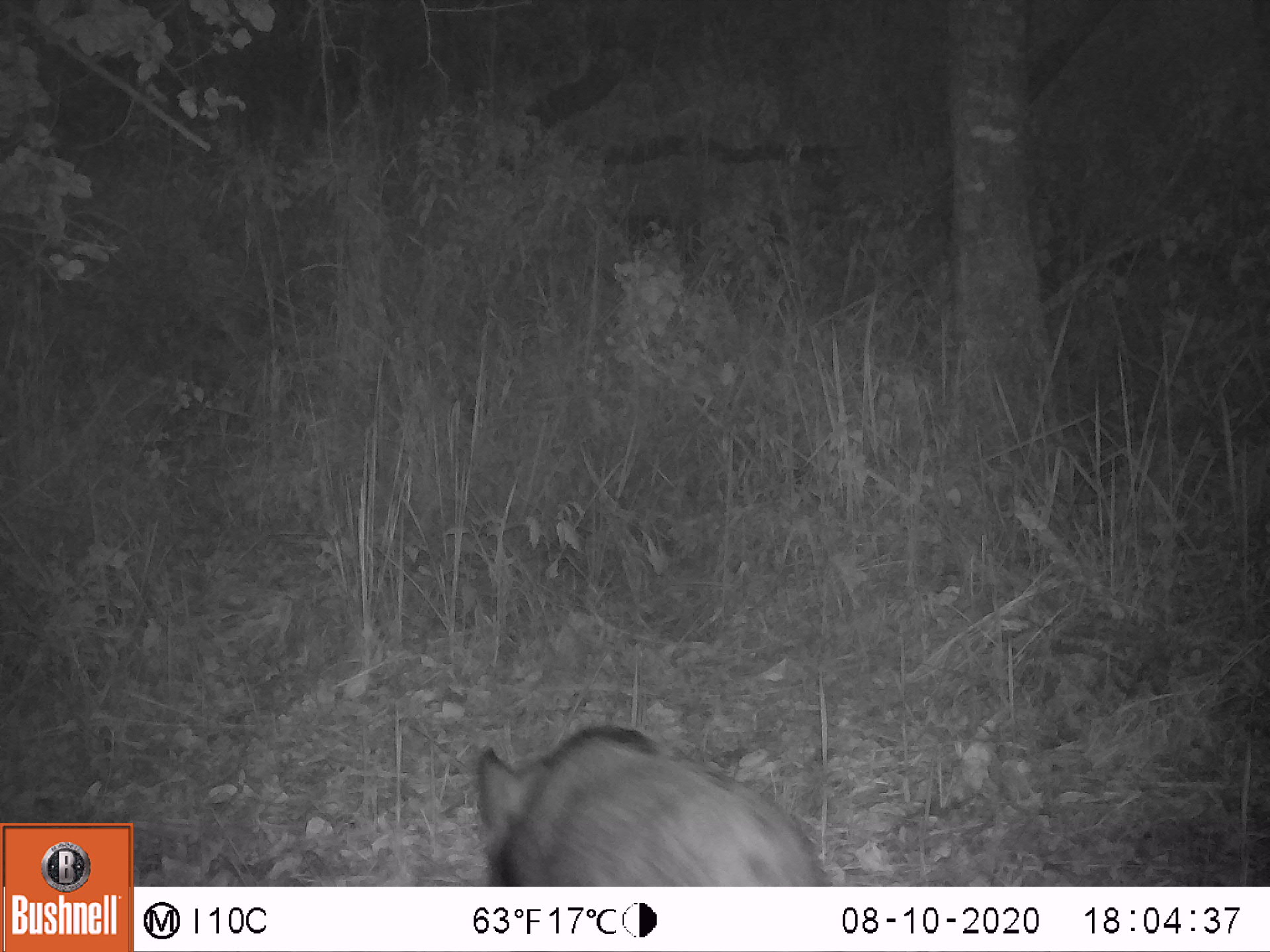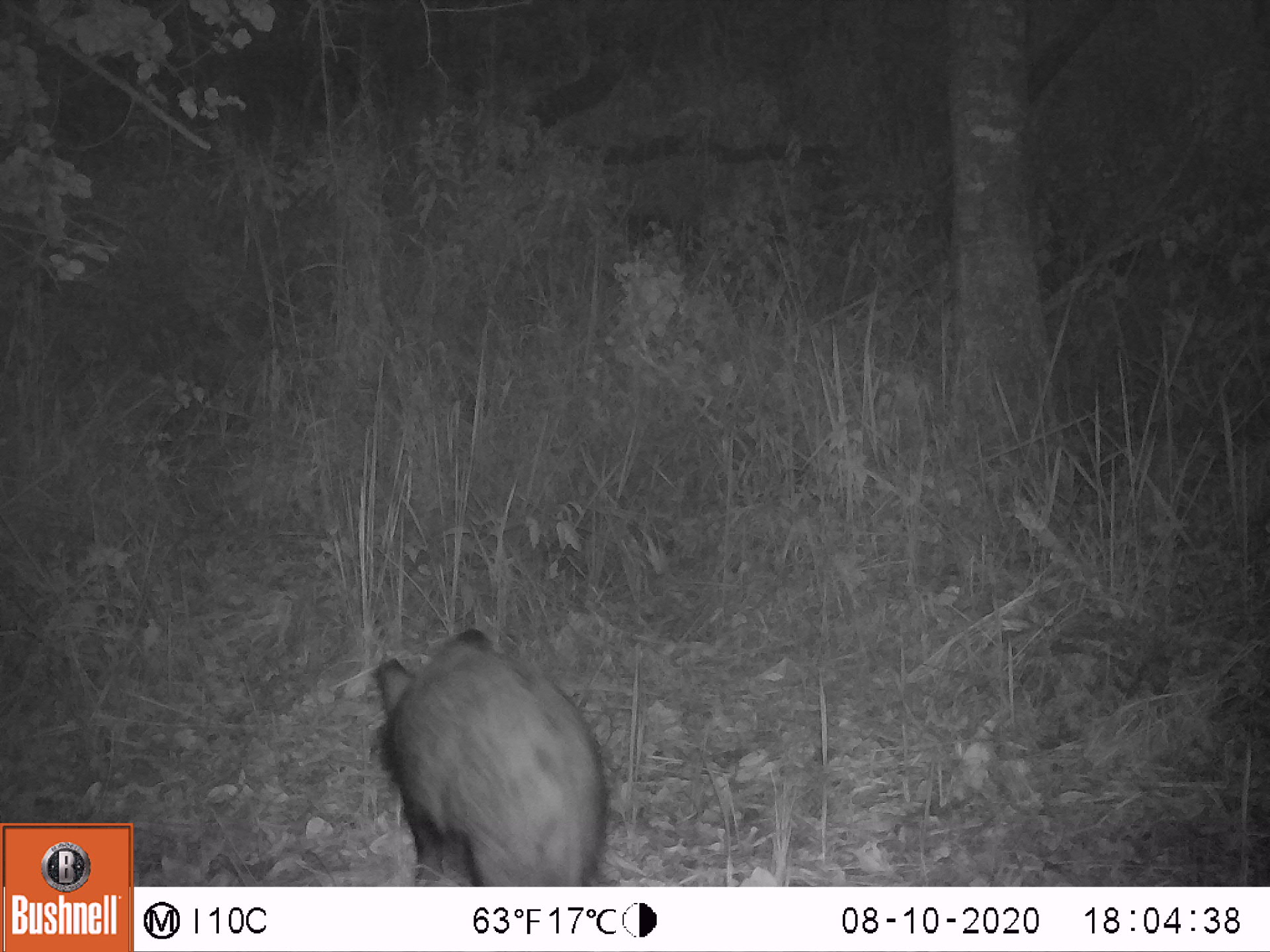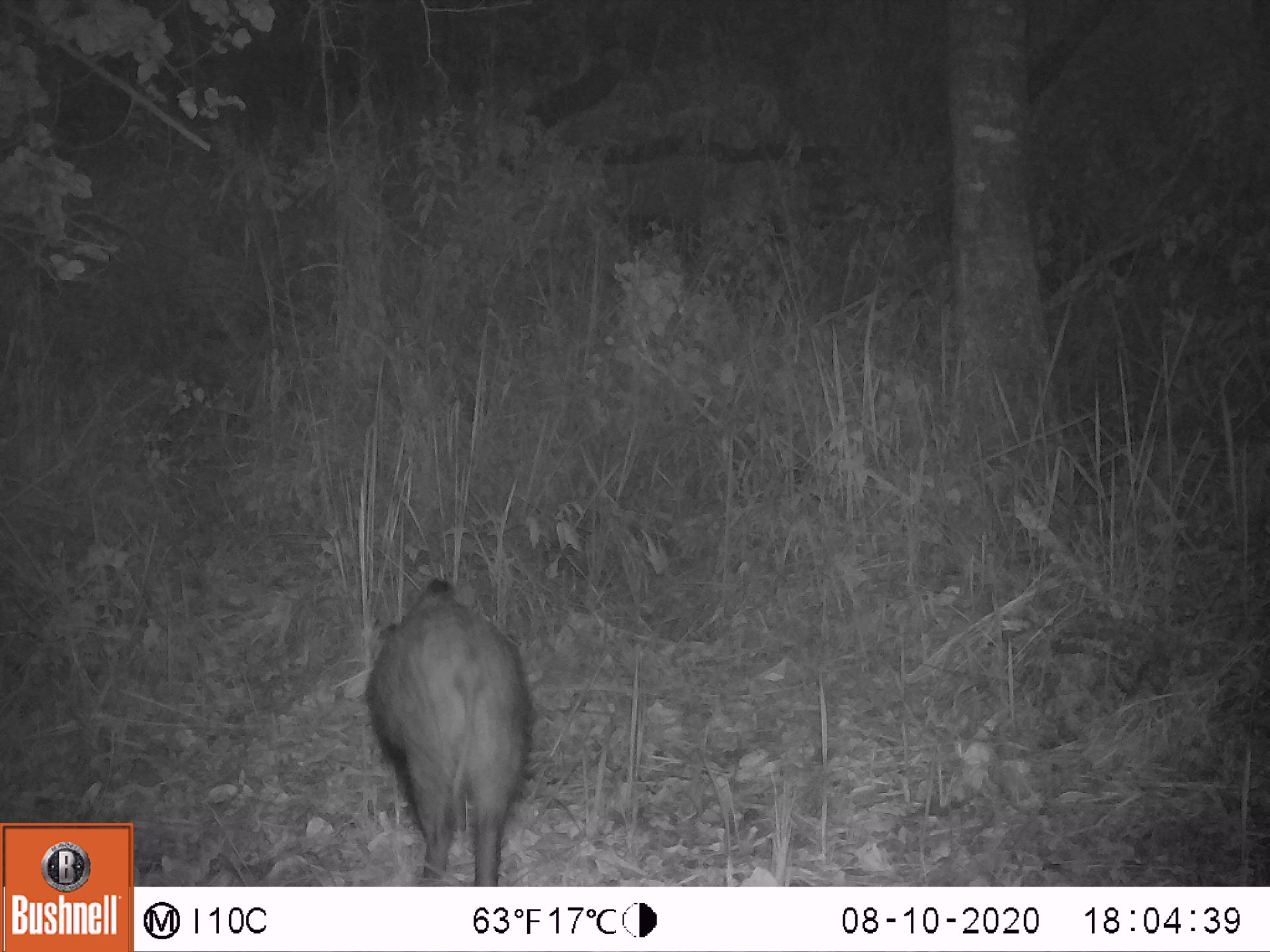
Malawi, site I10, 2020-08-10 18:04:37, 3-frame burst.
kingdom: Animalia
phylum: Chordata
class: Mammalia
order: Artiodactyla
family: Suidae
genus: Potamochoerus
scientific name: Potamochoerus larvatus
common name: bushpig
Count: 1.